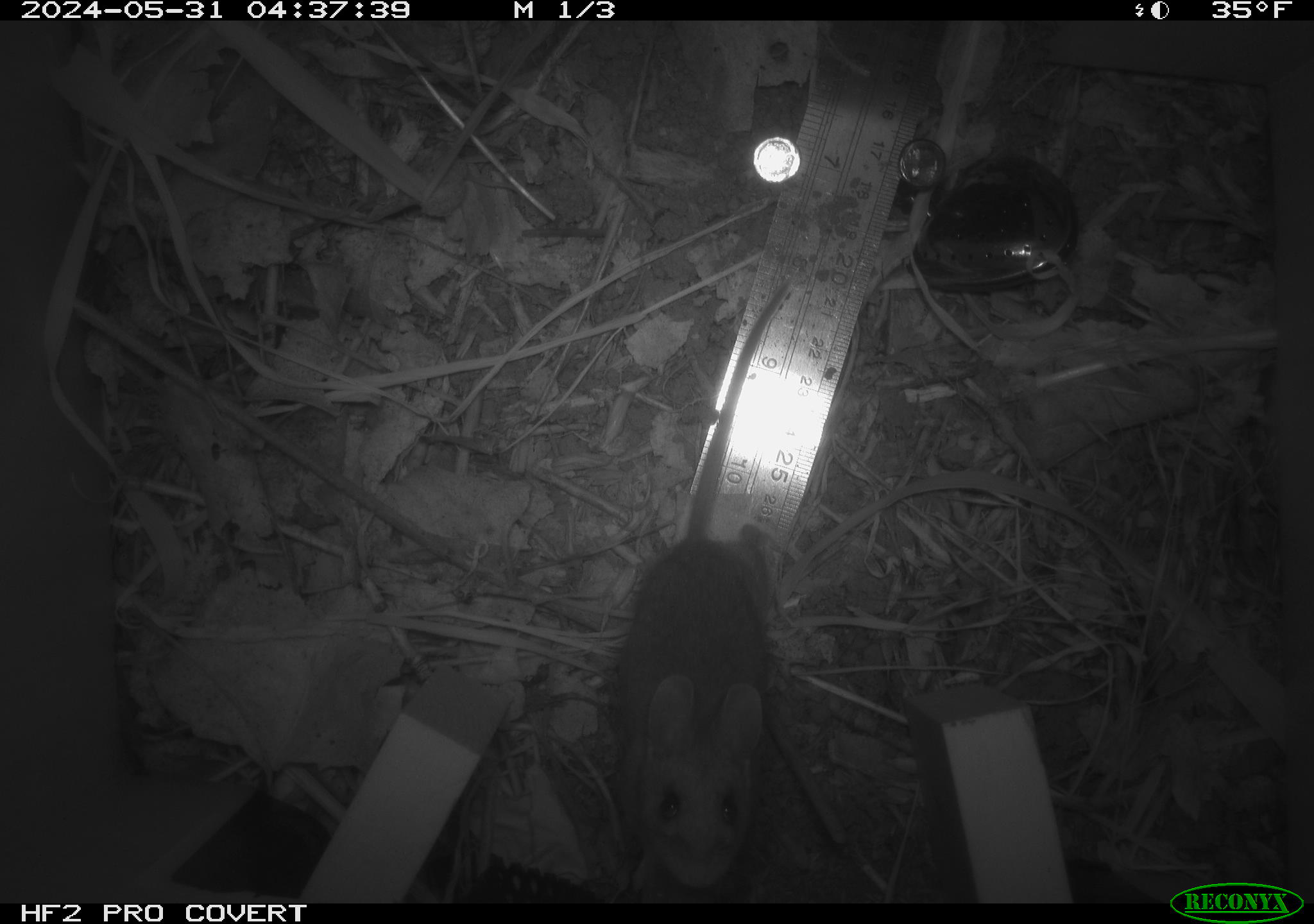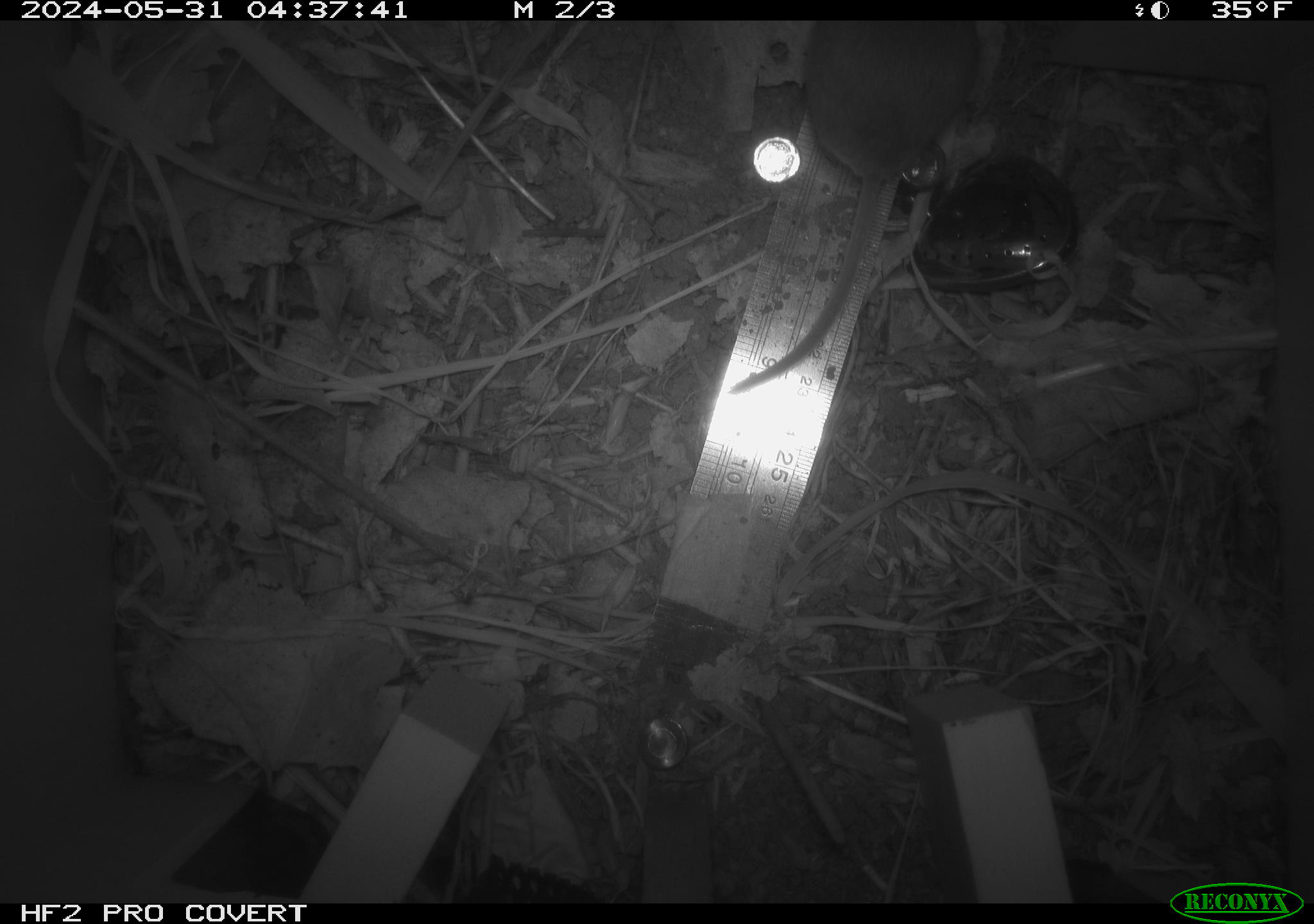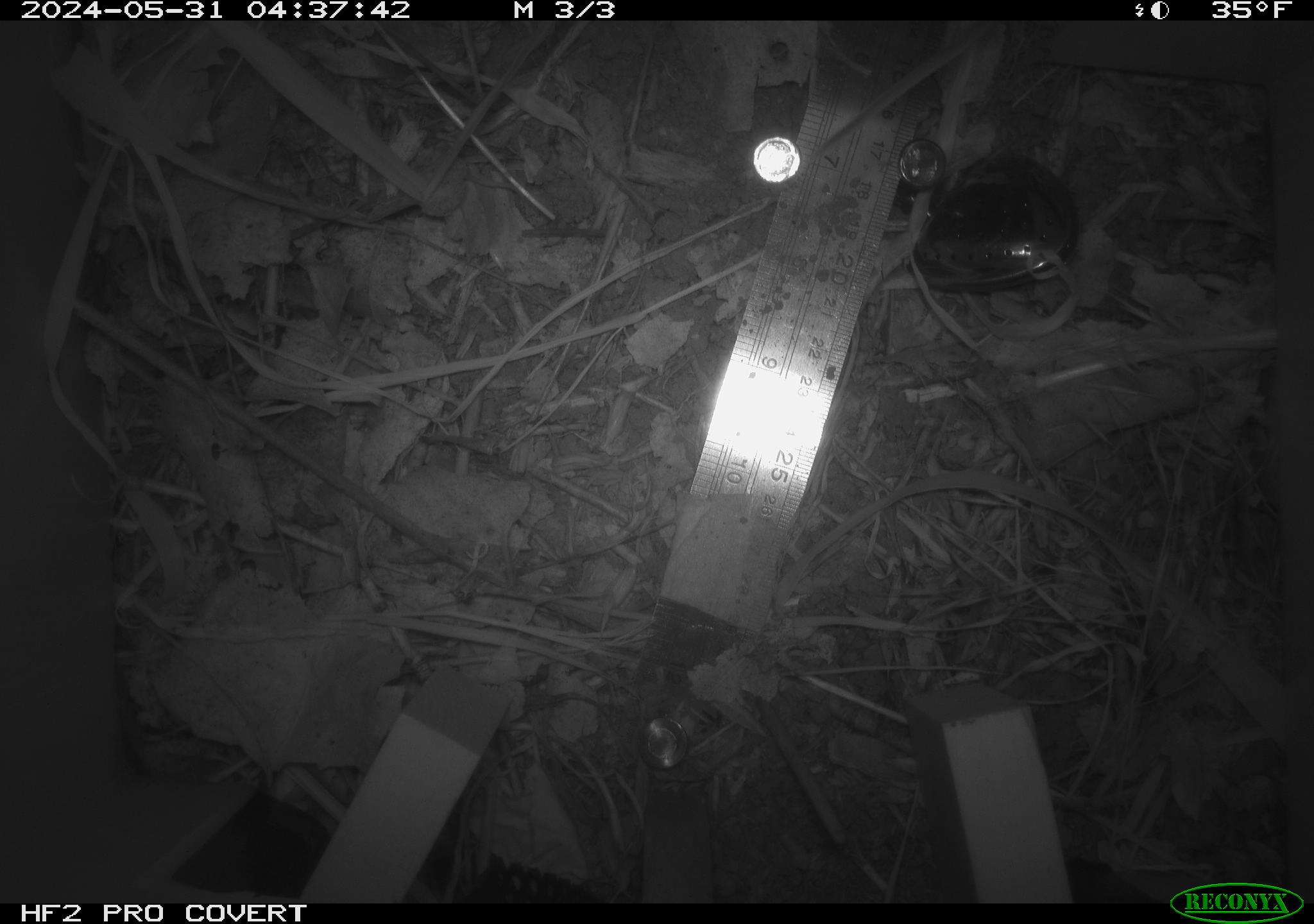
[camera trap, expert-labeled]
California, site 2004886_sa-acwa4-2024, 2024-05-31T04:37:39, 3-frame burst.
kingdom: Animalia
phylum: Chordata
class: Mammalia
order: Rodentia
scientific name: Rodentia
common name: mouse species